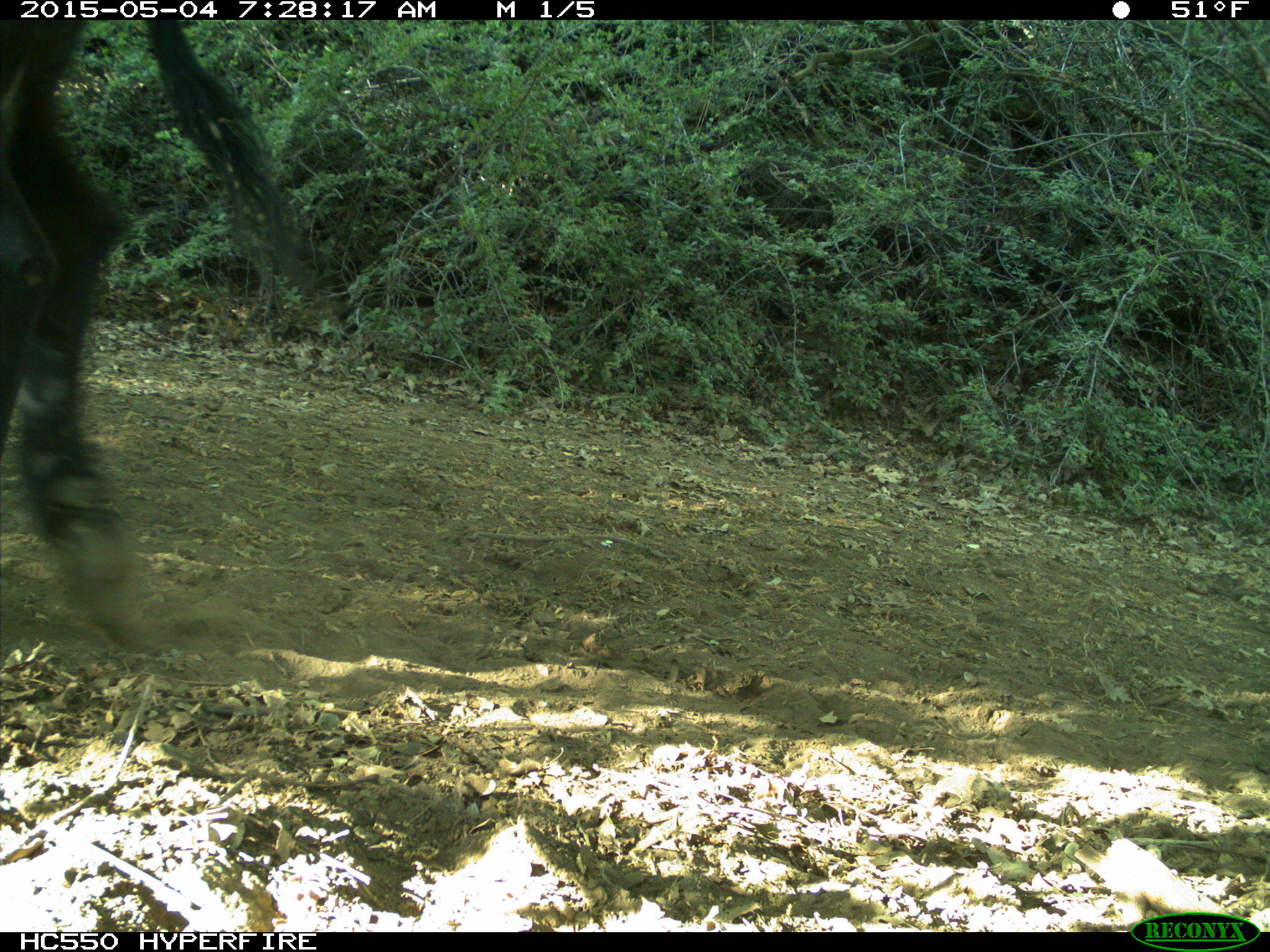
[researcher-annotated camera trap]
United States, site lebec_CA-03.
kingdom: Animalia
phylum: Chordata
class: Mammalia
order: Artiodactyla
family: Bovidae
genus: Bos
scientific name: Bos taurus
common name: domestic cow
Bos taurus (domestic cow).